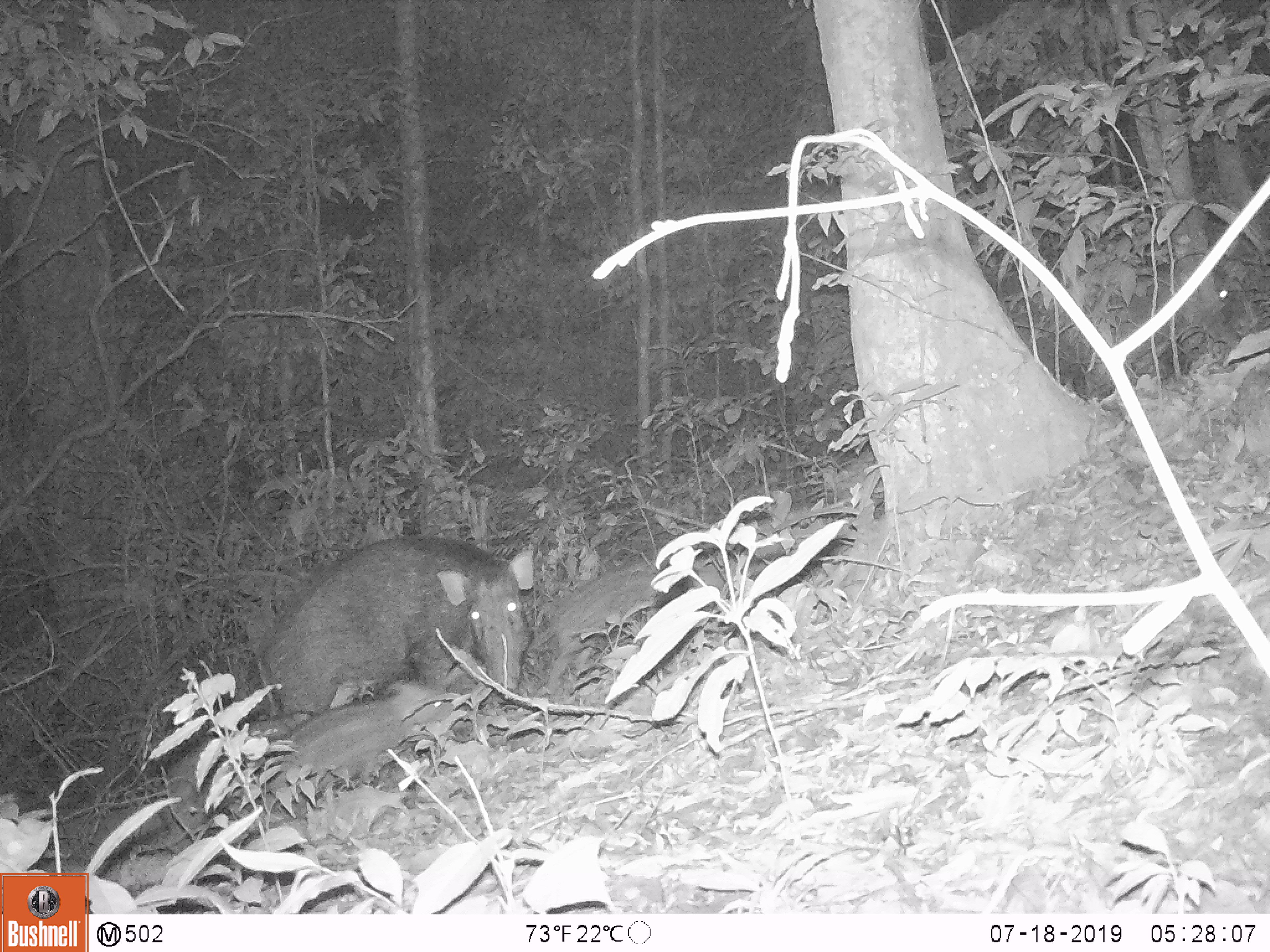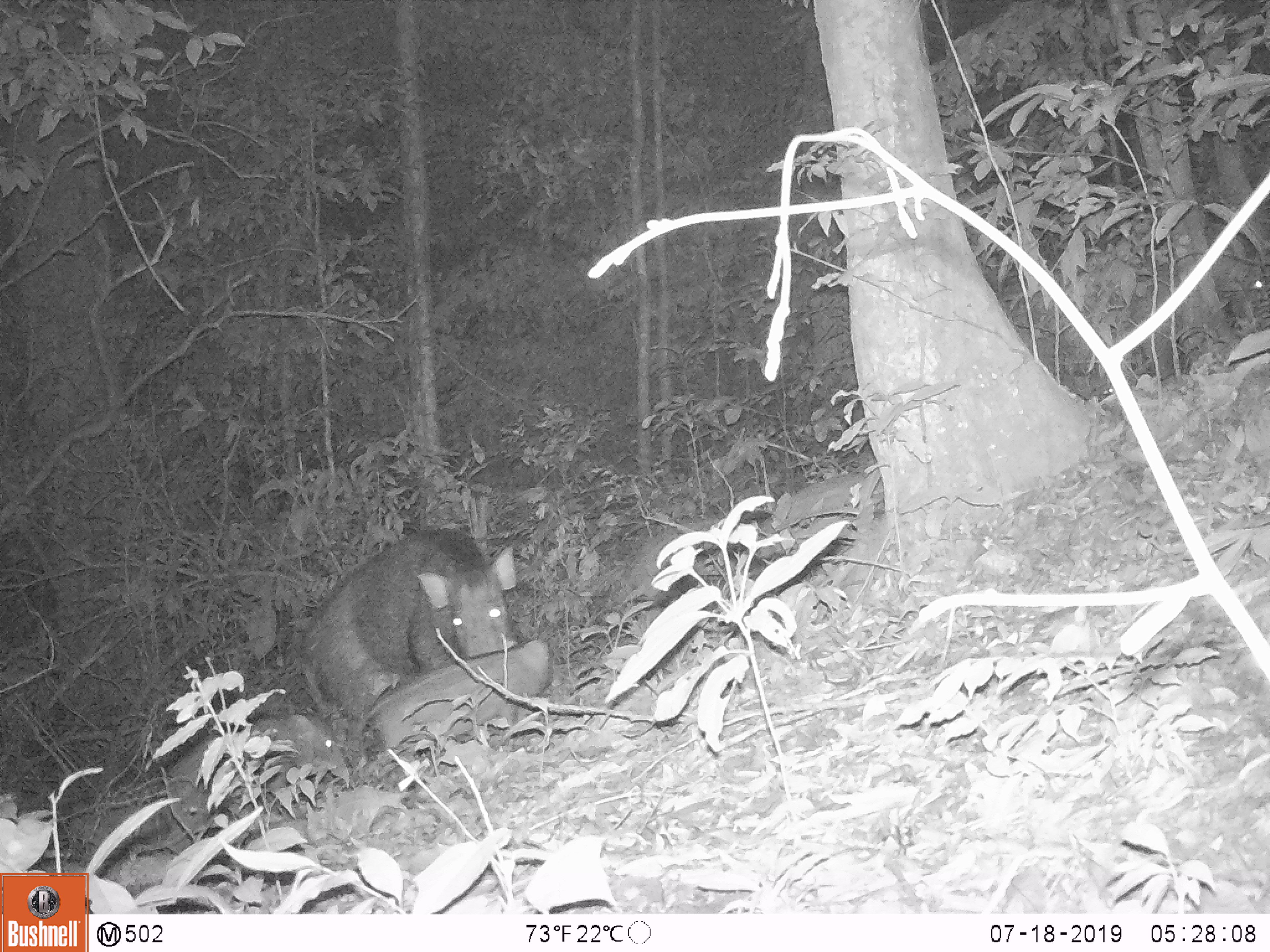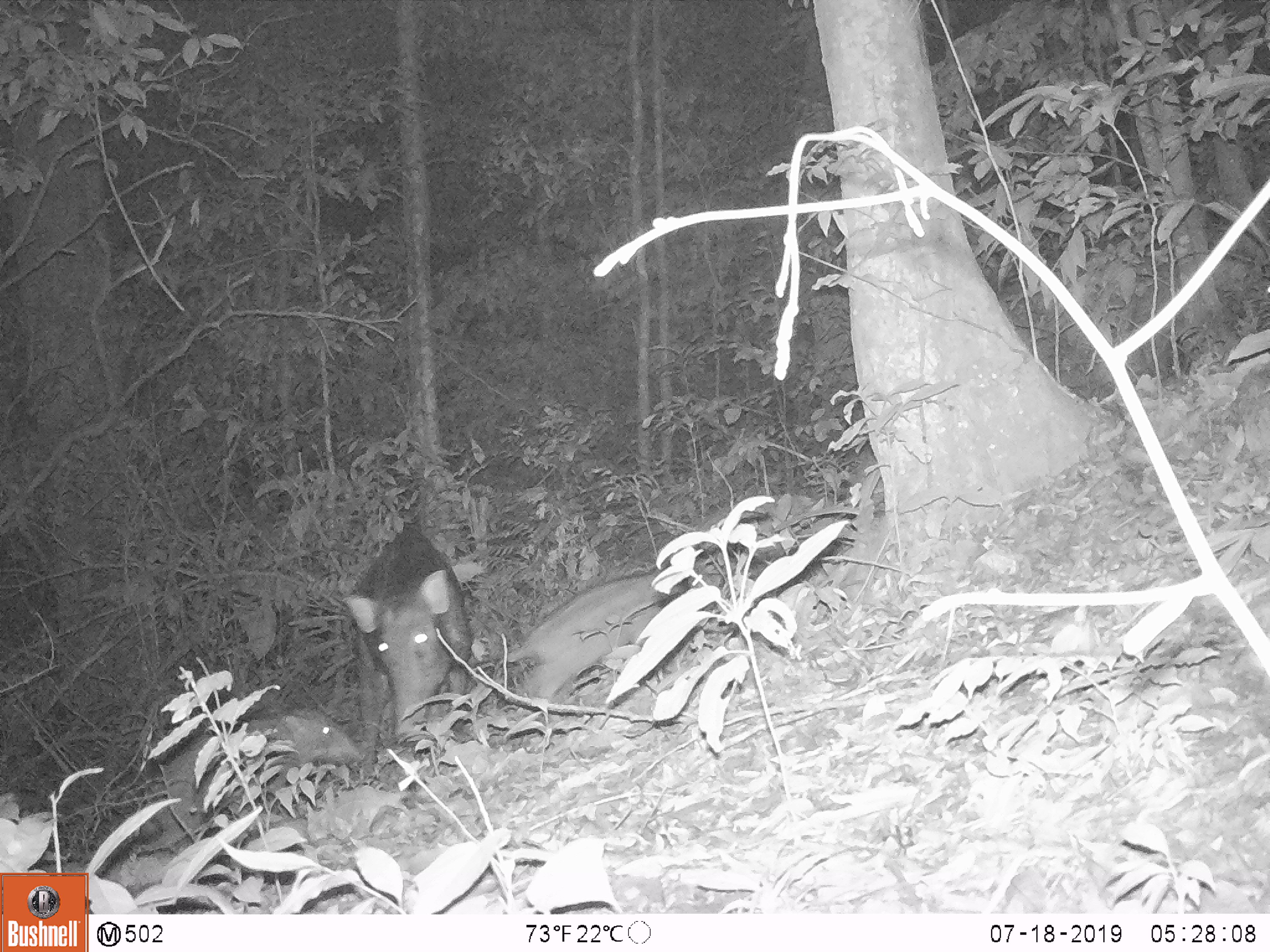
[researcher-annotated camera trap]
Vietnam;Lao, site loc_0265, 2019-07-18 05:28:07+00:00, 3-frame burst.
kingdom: Animalia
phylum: Chordata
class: Mammalia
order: Artiodactyla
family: Suidae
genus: Sus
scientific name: Sus scrofa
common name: eurasian wild pig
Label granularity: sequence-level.